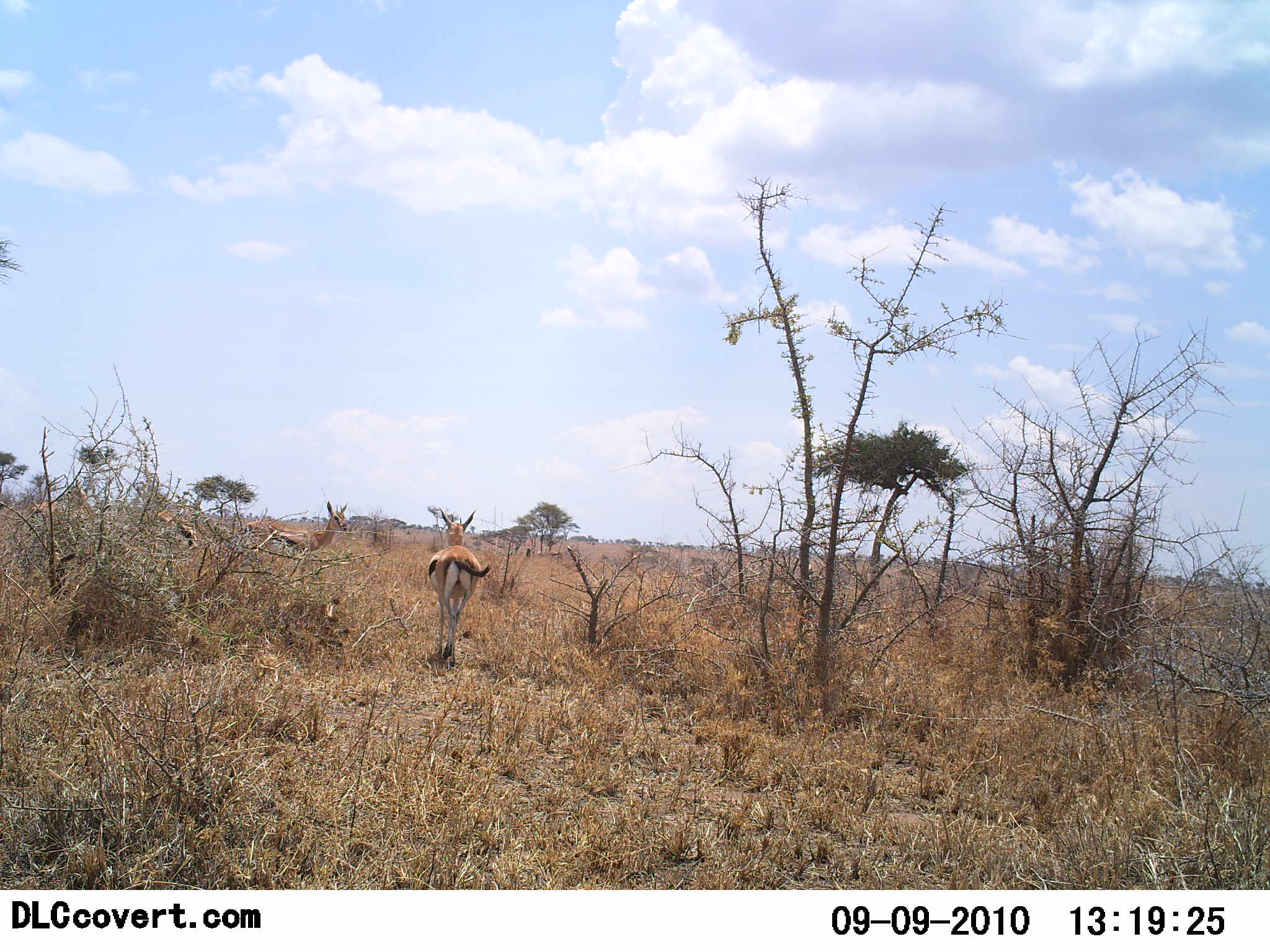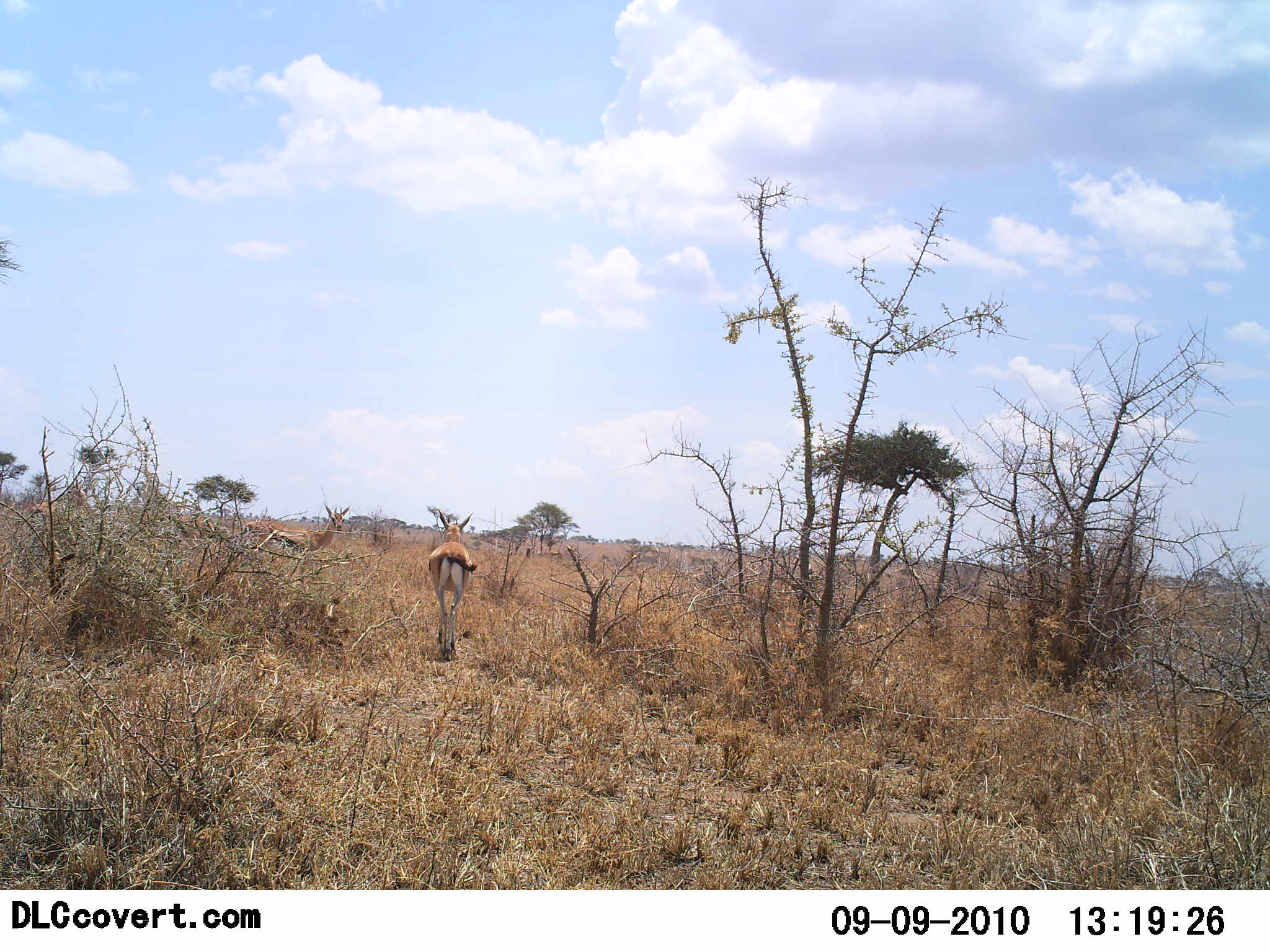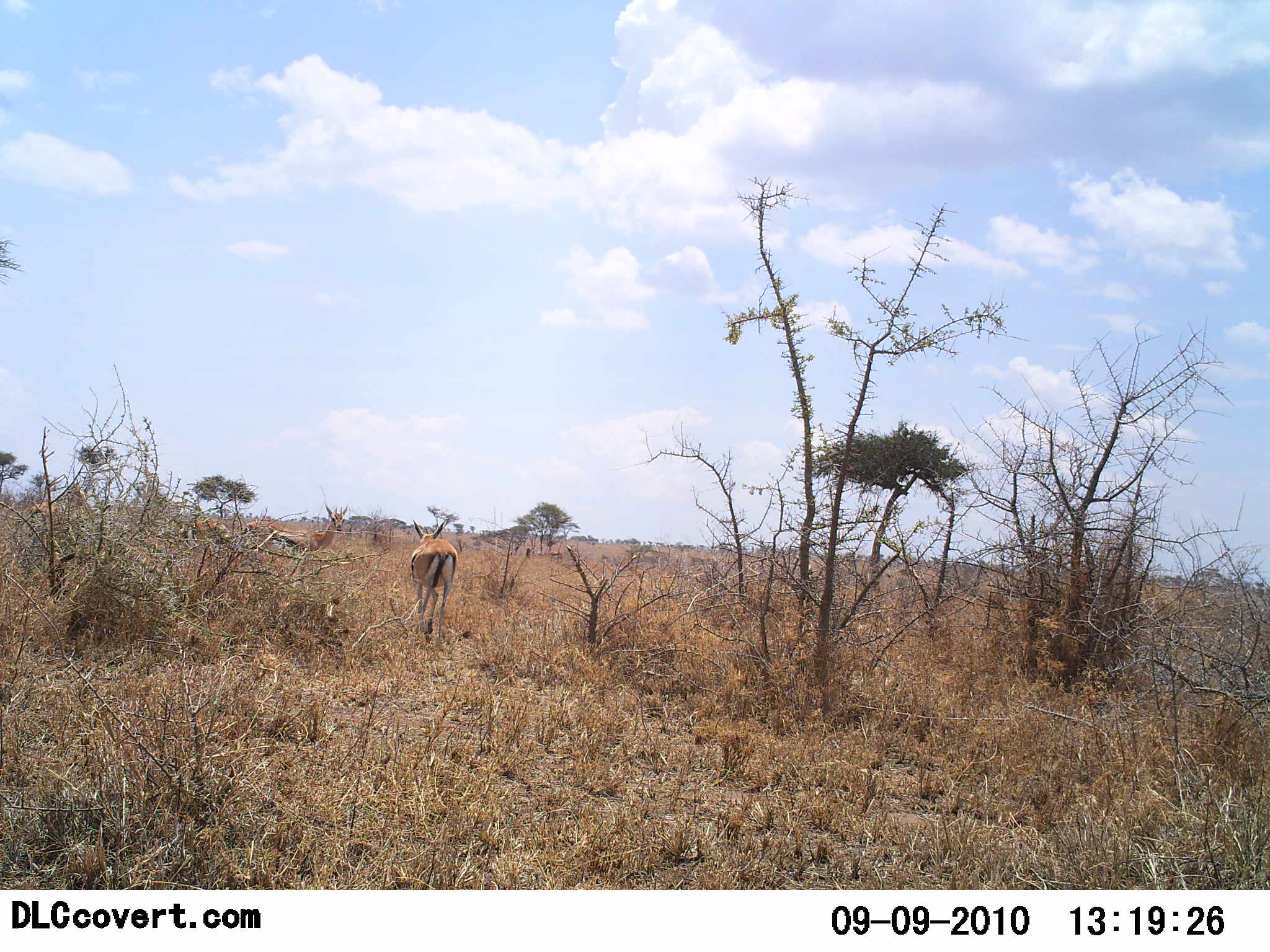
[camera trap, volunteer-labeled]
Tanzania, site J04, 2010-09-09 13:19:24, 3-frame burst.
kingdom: Animalia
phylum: Chordata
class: Mammalia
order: Artiodactyla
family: Bovidae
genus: Eudorcas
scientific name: Eudorcas thomsonii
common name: thomson's gazelle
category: gazellethomsons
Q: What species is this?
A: Gazellethomsons (thomson's gazelle) (Eudorcas thomsonii).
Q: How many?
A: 3.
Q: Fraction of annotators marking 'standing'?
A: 83%.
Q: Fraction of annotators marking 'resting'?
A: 0%.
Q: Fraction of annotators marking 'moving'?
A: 83%.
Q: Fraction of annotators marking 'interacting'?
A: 0%.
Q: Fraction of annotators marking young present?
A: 0%.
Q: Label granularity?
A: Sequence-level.